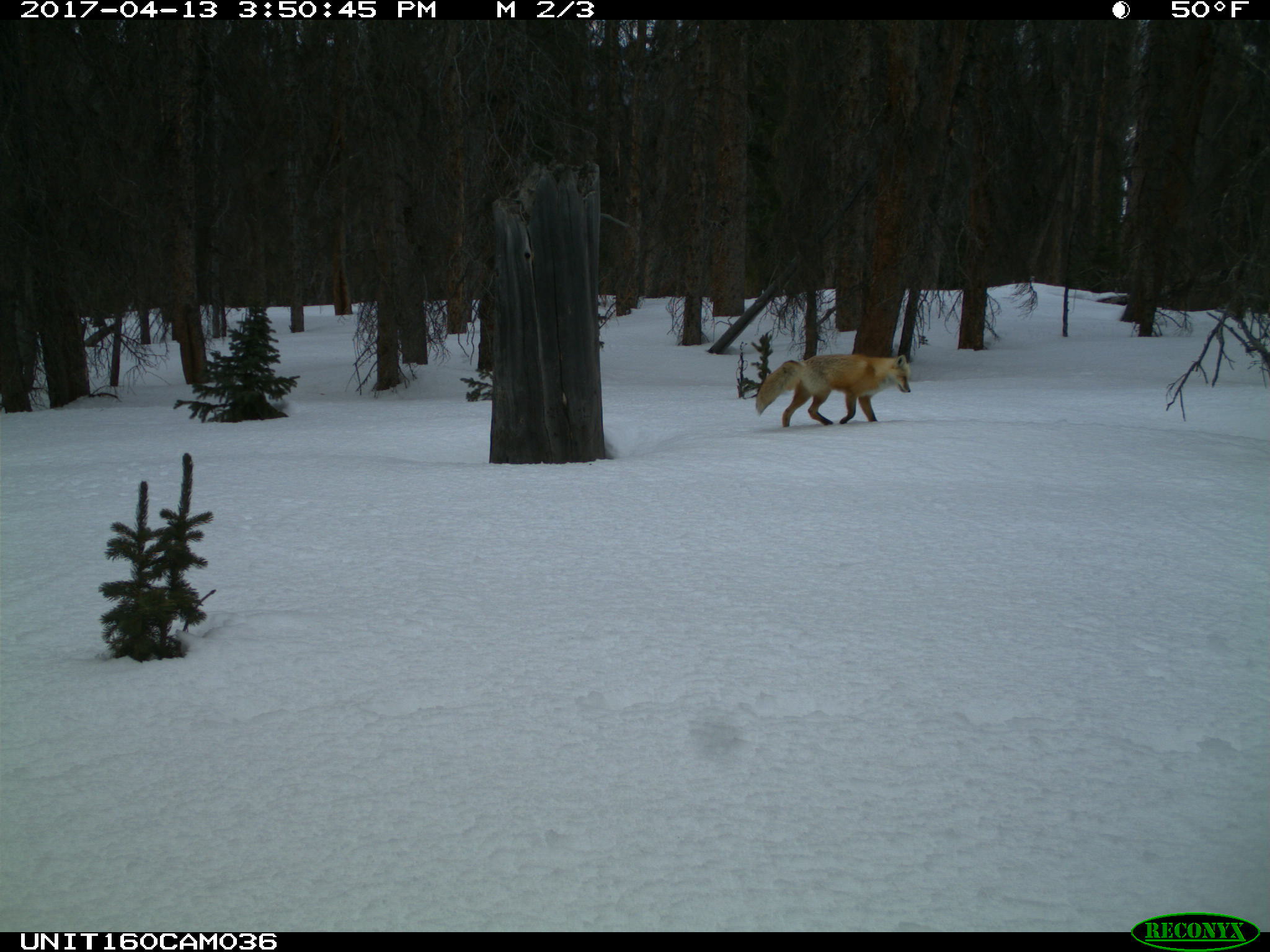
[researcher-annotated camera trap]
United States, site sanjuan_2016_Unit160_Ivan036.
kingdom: Animalia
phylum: Chordata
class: Mammalia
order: Carnivora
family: Canidae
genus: Vulpes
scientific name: Vulpes vulpes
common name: red fox